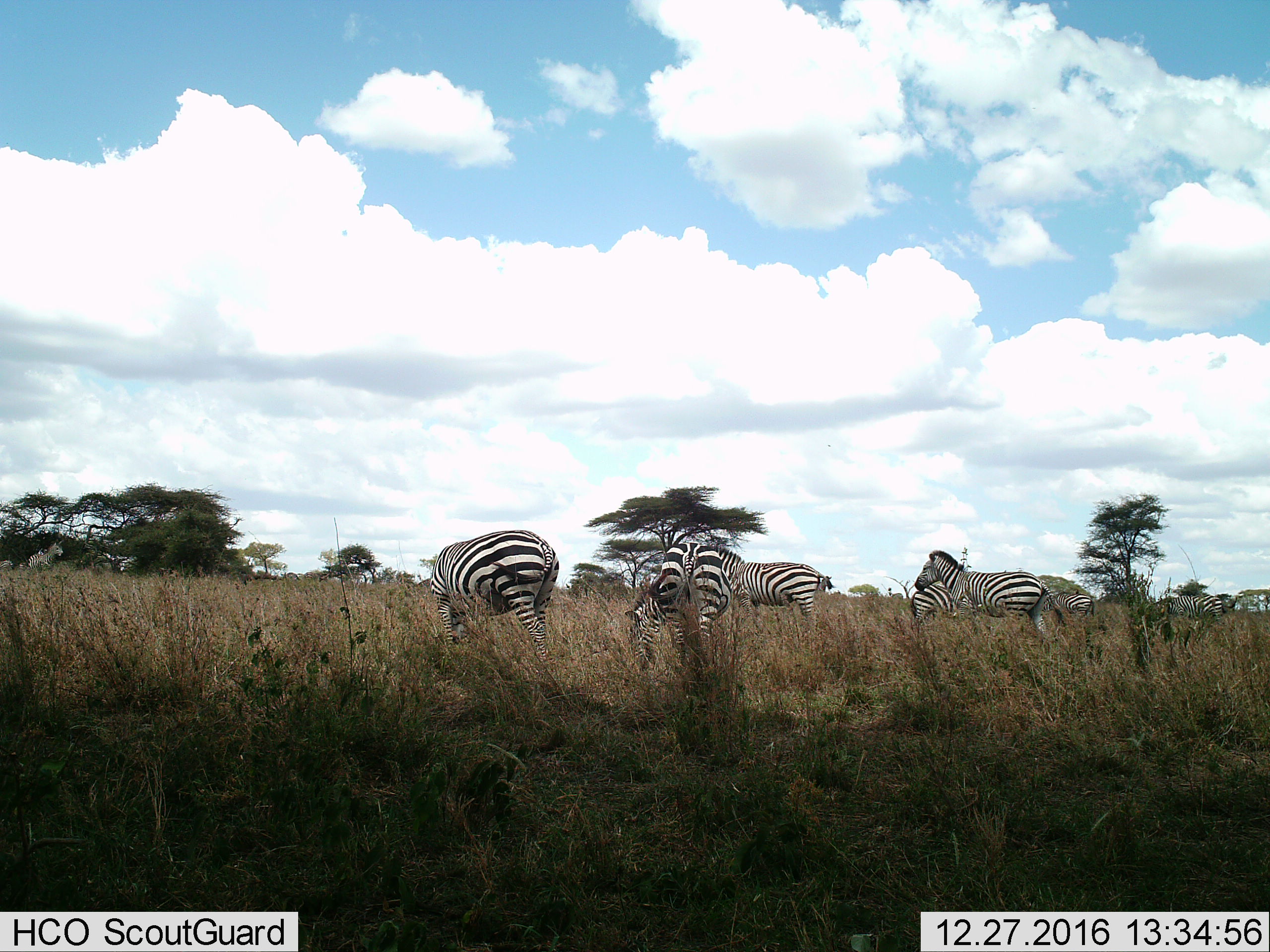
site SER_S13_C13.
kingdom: Animalia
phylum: Chordata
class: Mammalia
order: Perissodactyla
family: Equidae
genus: Equus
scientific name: Equus quagga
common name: plains zebra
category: zebraplains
Zebraplains (plains zebra) (Equus quagga), count 8. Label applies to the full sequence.